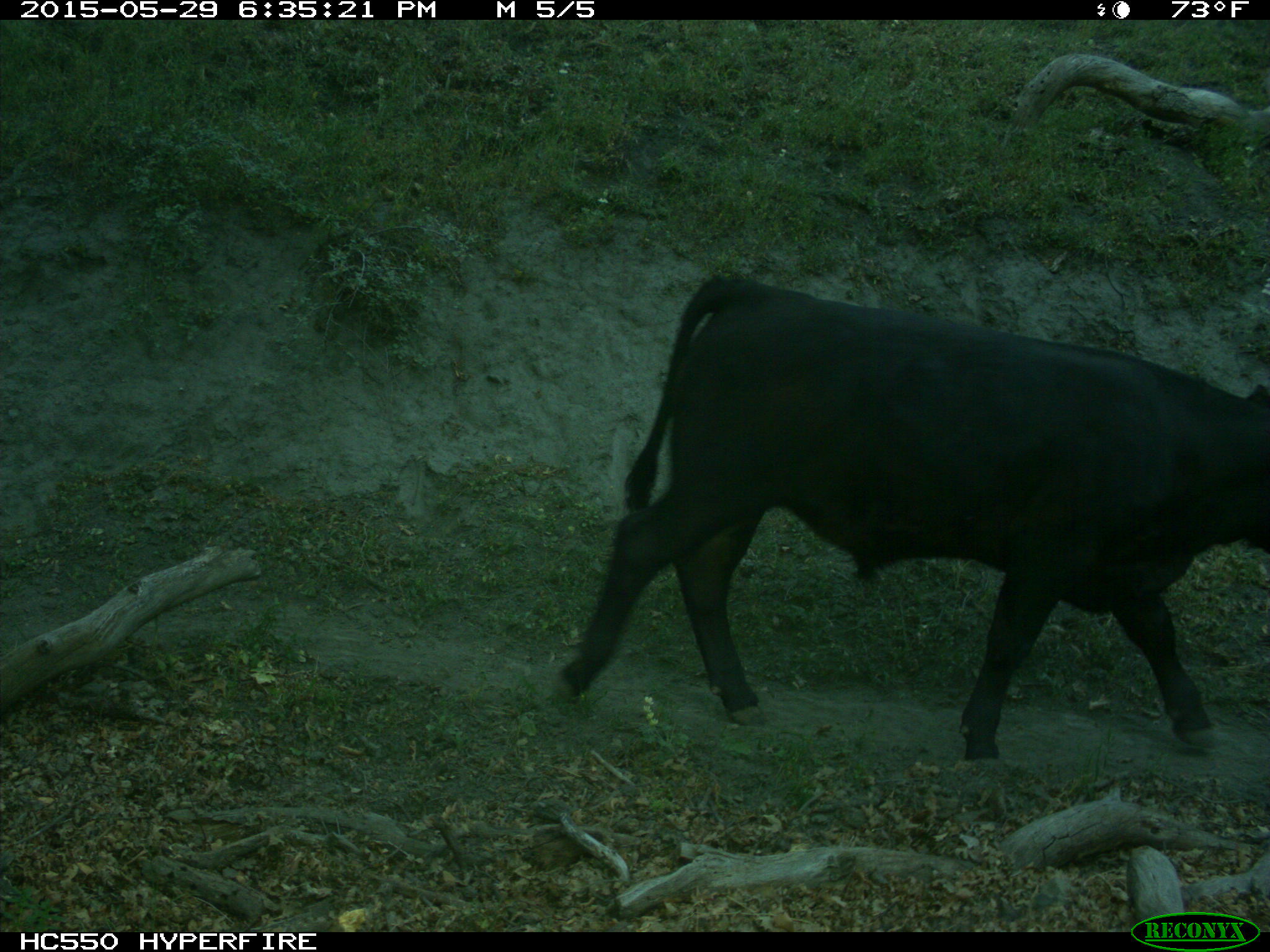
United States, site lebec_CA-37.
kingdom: Animalia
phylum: Chordata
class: Mammalia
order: Artiodactyla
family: Bovidae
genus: Bos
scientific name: Bos taurus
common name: domestic cow